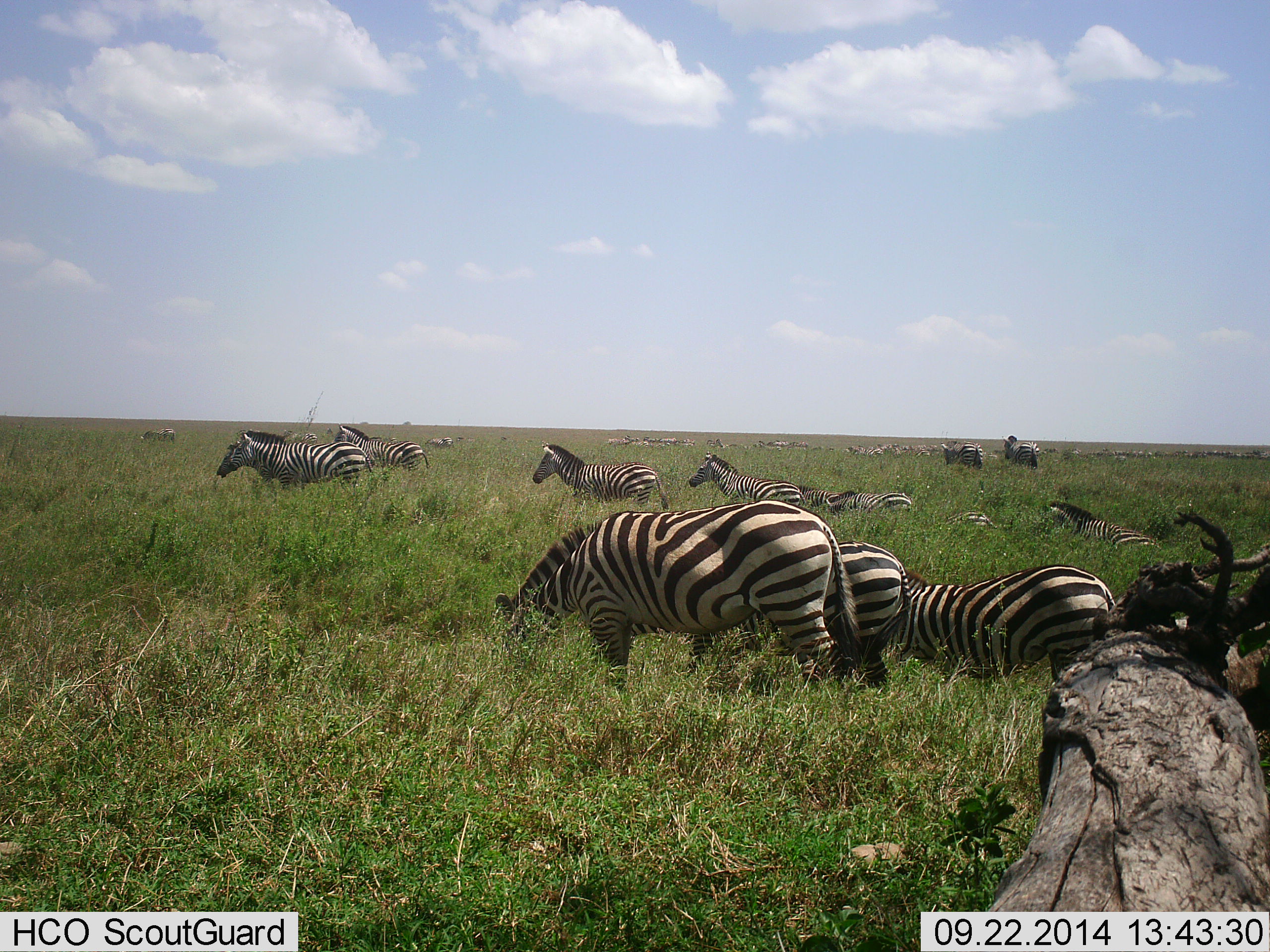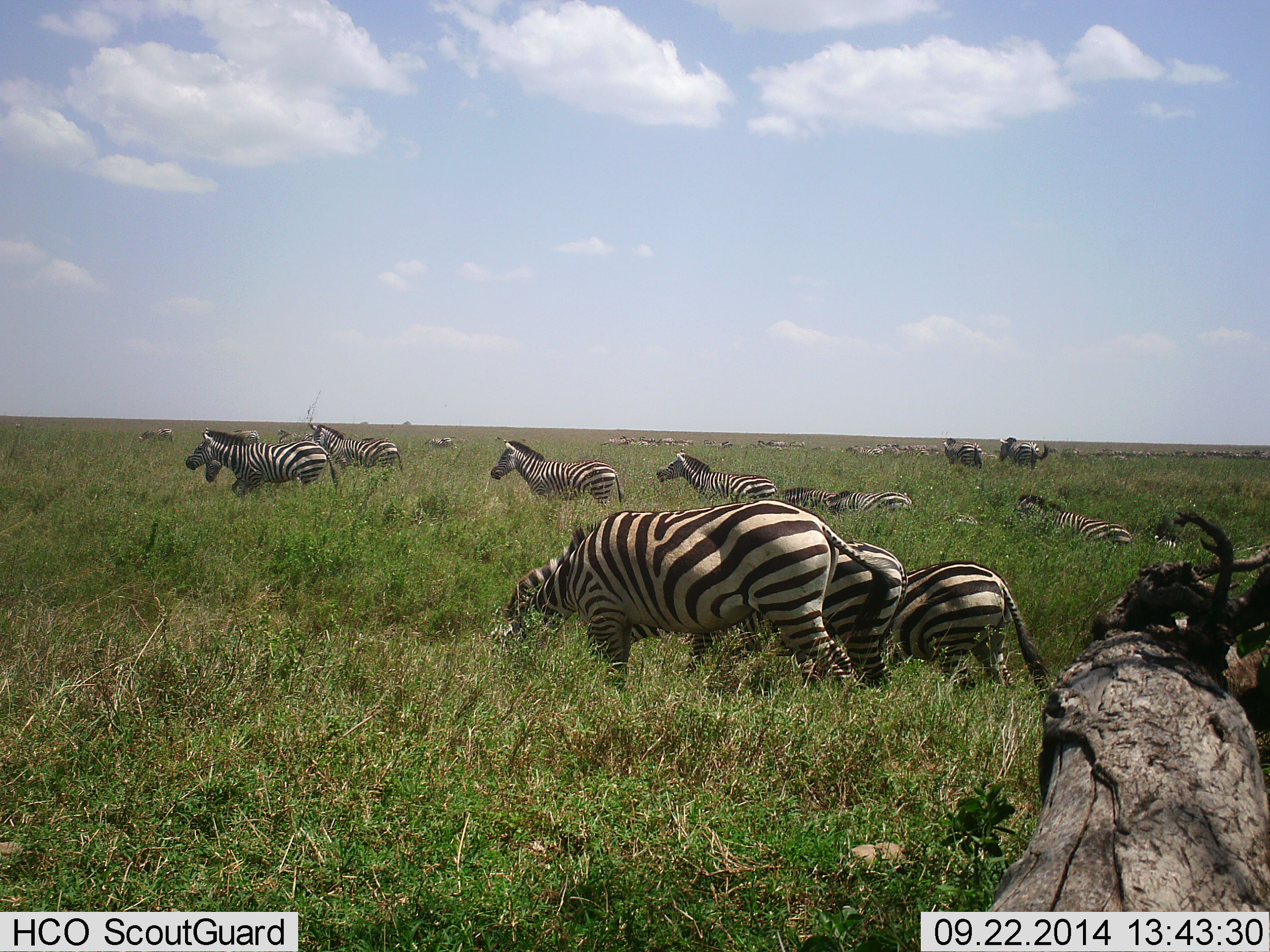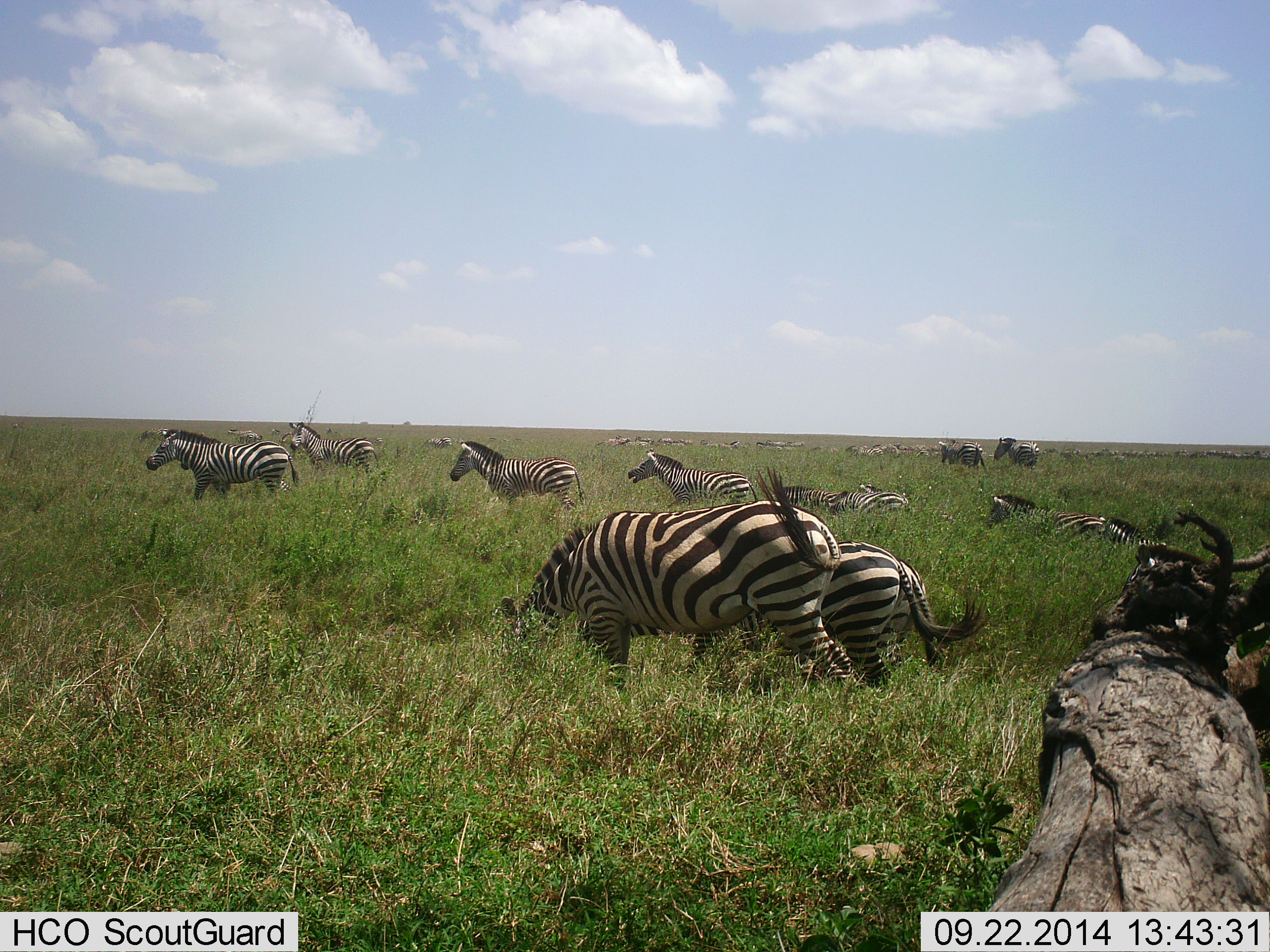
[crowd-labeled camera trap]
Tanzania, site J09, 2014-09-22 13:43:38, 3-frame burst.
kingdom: Animalia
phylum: Chordata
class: Mammalia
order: Perissodactyla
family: Equidae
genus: Equus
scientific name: Equus quagga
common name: plains zebra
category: zebra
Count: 11-50.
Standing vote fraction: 45%.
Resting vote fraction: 0%.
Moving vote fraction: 73%.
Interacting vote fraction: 18%.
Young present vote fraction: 9%.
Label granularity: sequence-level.